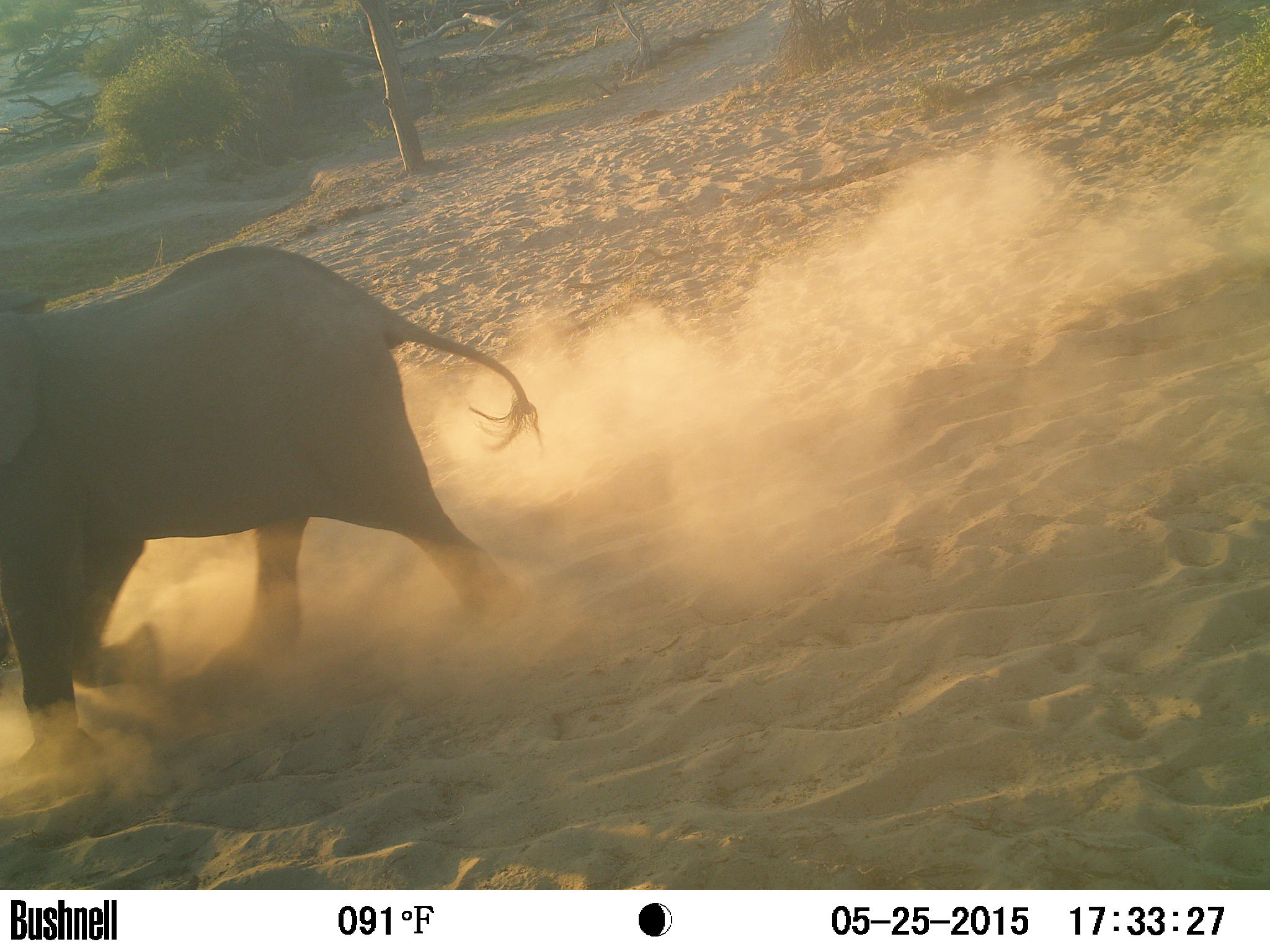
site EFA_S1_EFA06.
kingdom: Animalia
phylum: Chordata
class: Mammalia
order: Proboscidea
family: Elephantidae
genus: Loxodonta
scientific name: Loxodonta africana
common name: african bush elephant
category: elephant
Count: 1.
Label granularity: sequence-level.